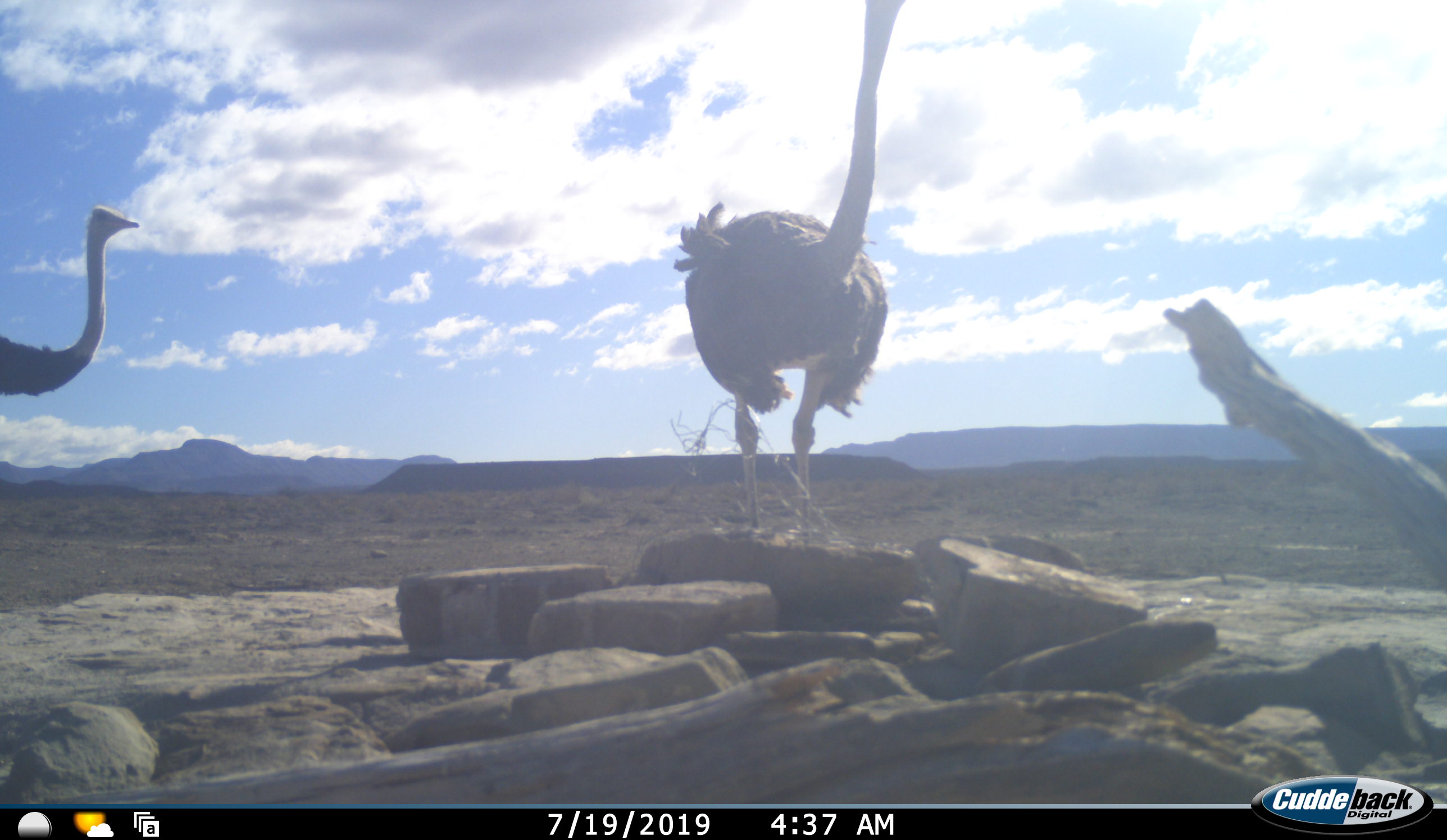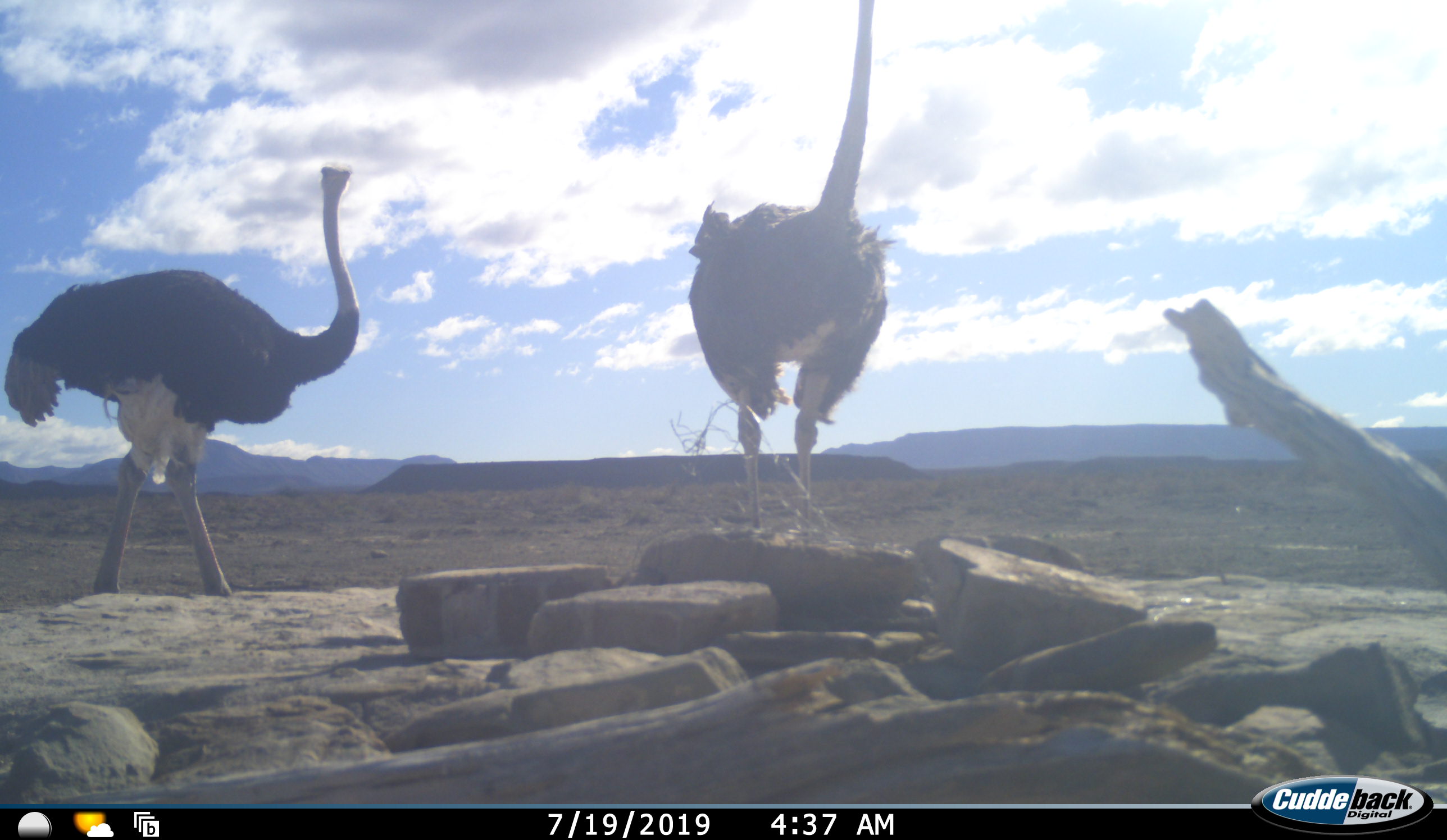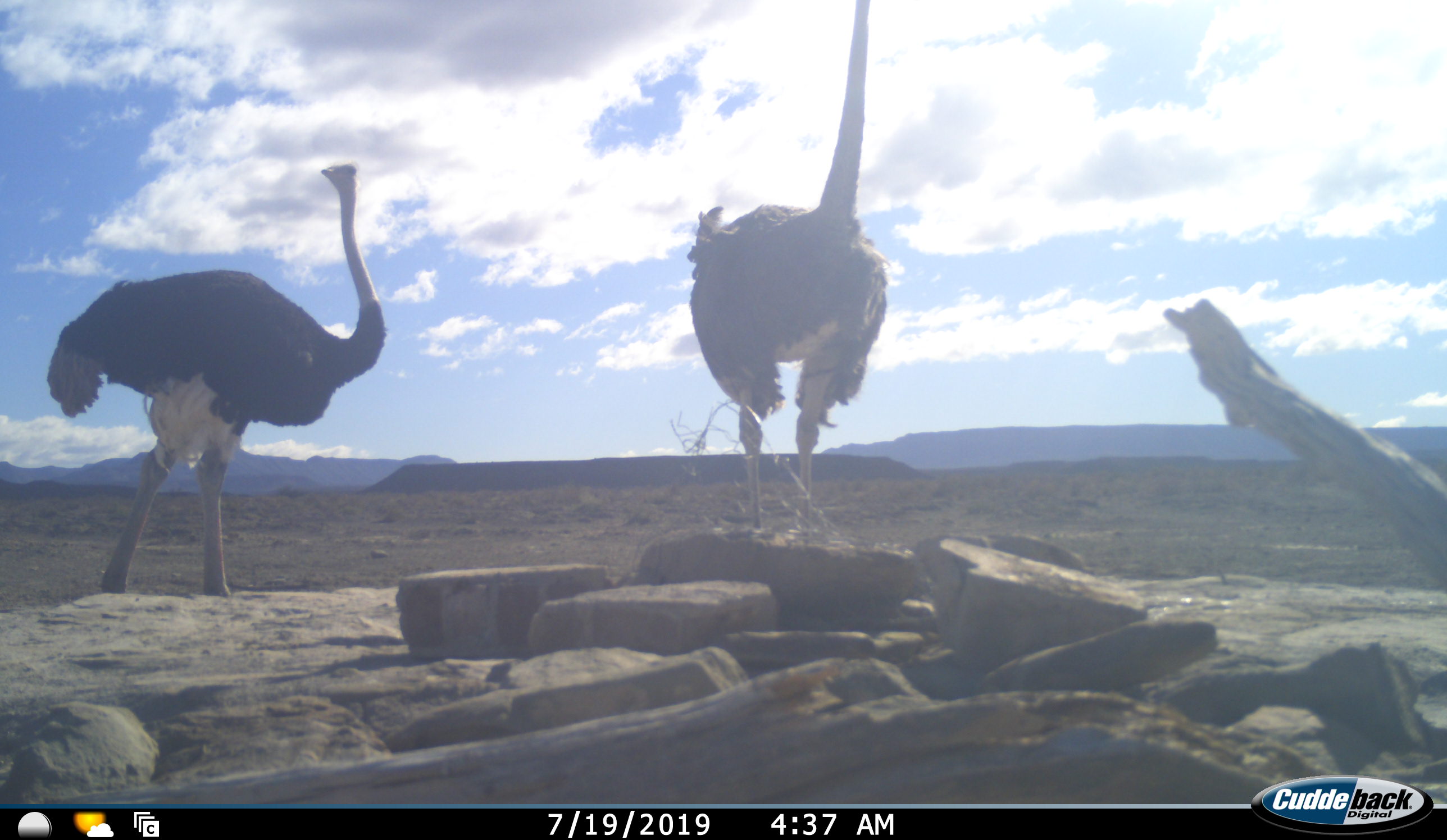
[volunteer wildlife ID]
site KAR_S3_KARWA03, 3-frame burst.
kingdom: Animalia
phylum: Chordata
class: Aves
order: Struthioniformes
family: Struthionidae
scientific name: Struthionidae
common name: ostrich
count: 2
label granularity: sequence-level